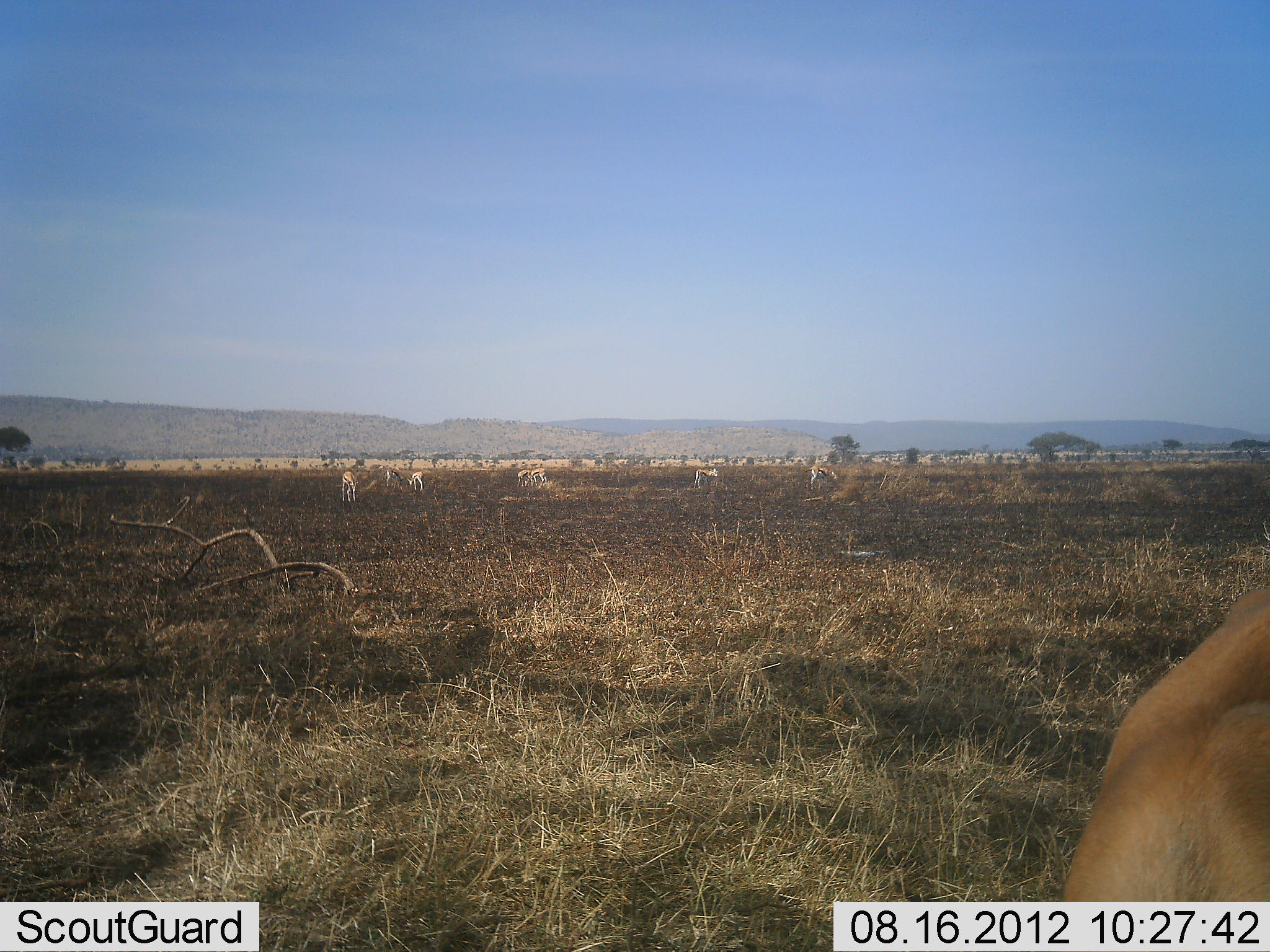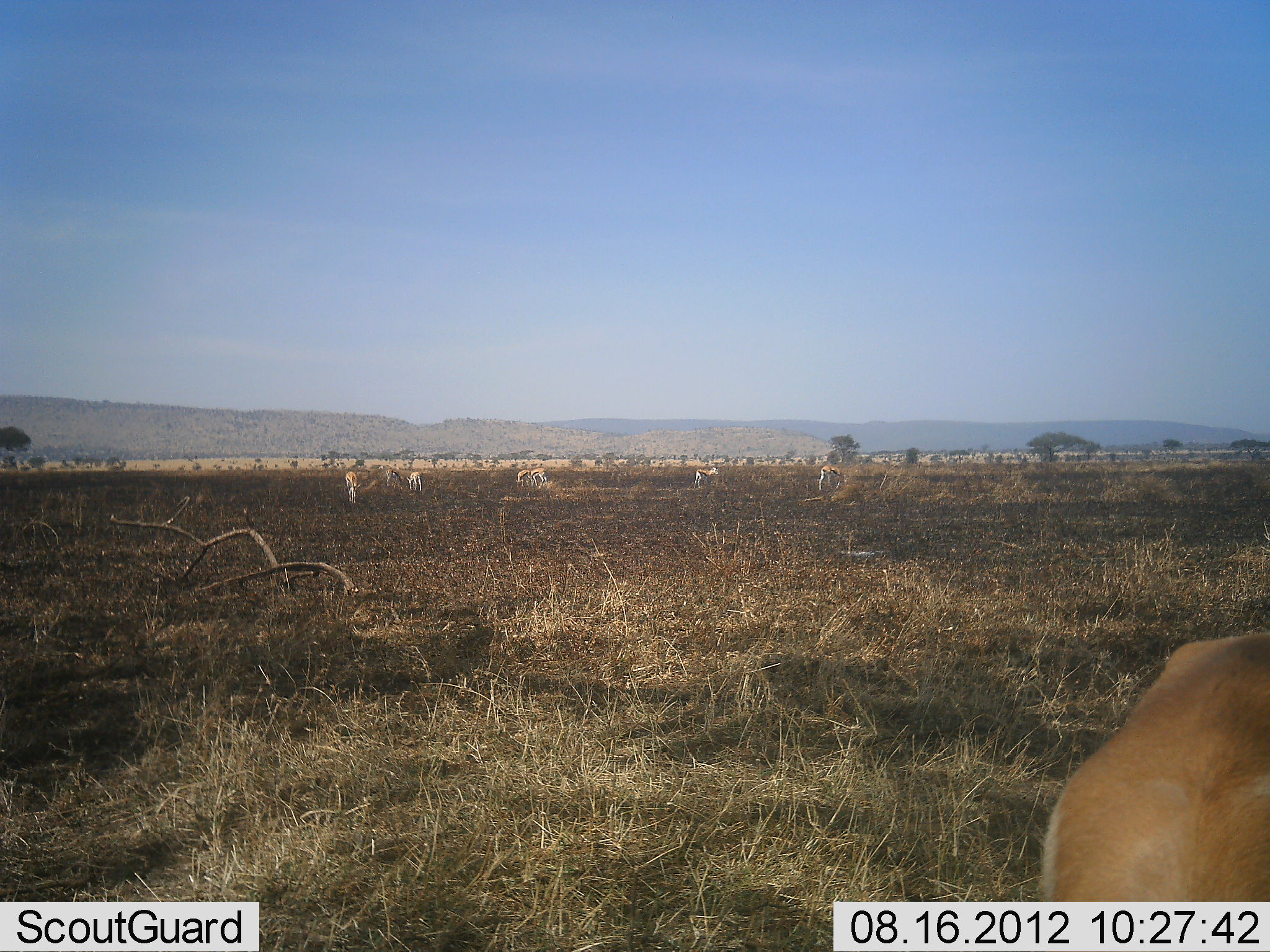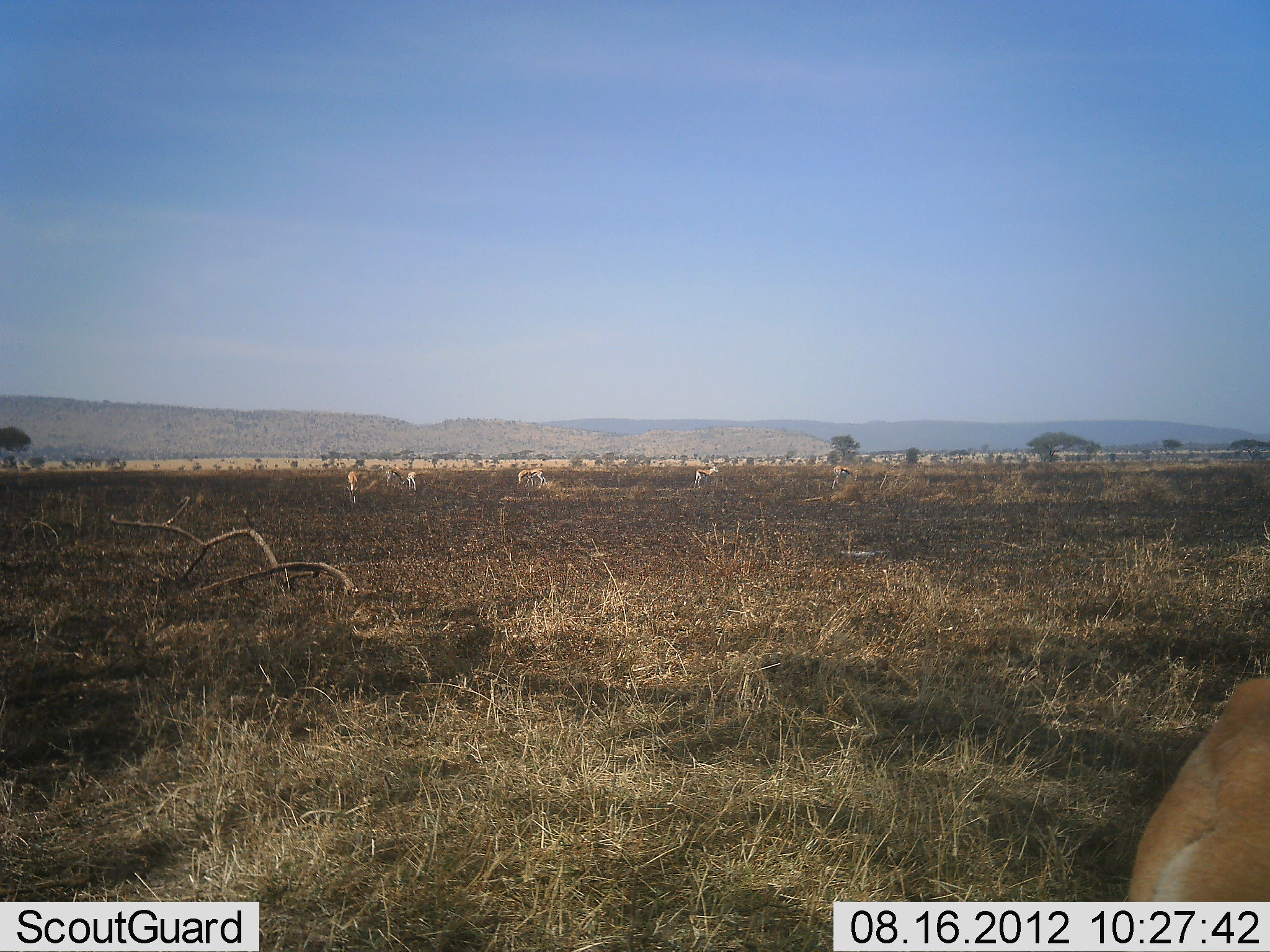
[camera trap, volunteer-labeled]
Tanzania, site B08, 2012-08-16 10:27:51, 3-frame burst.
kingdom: Animalia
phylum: Chordata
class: Mammalia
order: Artiodactyla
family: Bovidae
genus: Eudorcas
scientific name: Eudorcas thomsonii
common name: thomson's gazelle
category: gazellethomsons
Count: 7.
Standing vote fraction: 80%.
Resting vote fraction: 0%.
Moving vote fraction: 30%.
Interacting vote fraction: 0%.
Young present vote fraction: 0%.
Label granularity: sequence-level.